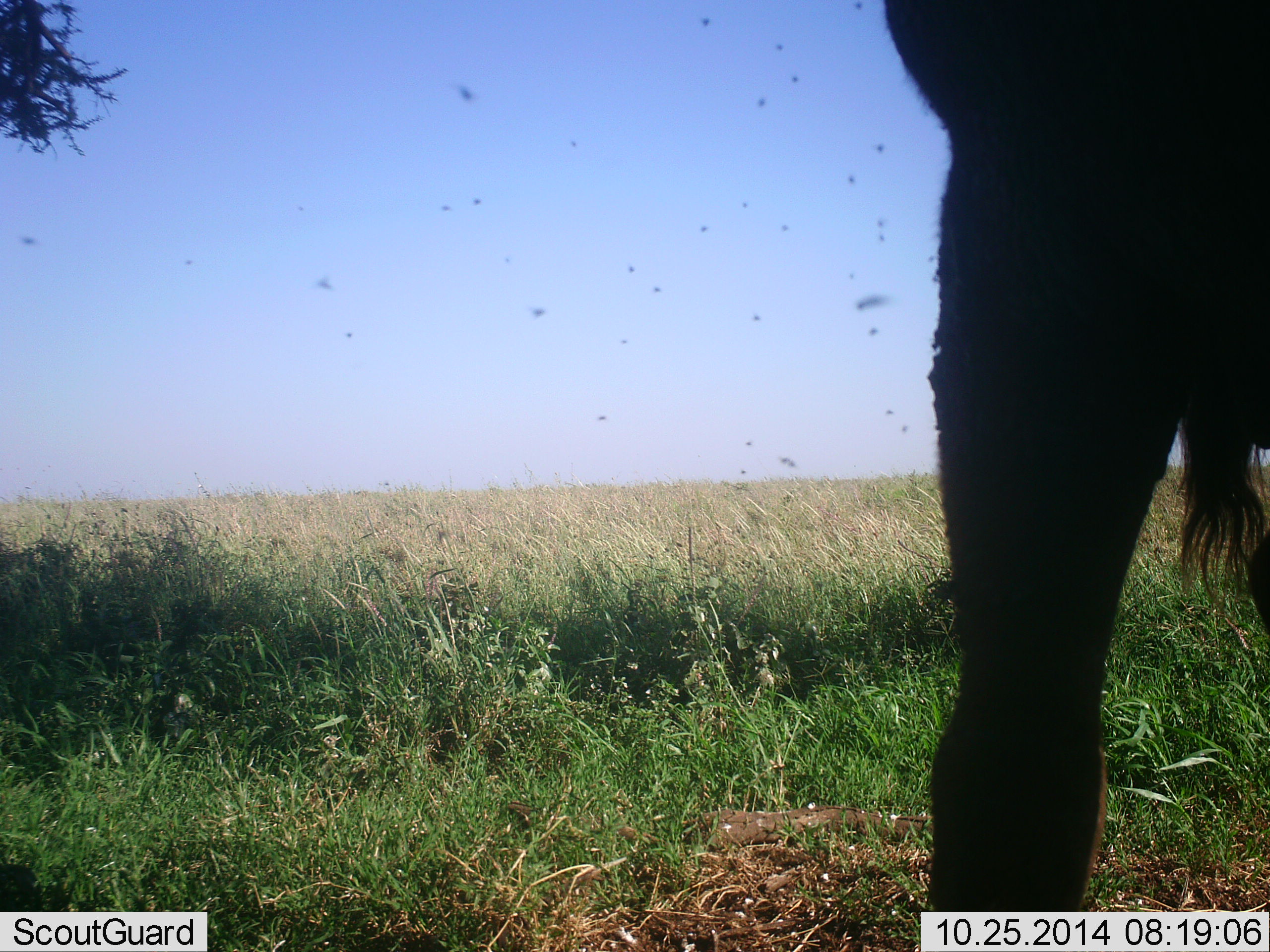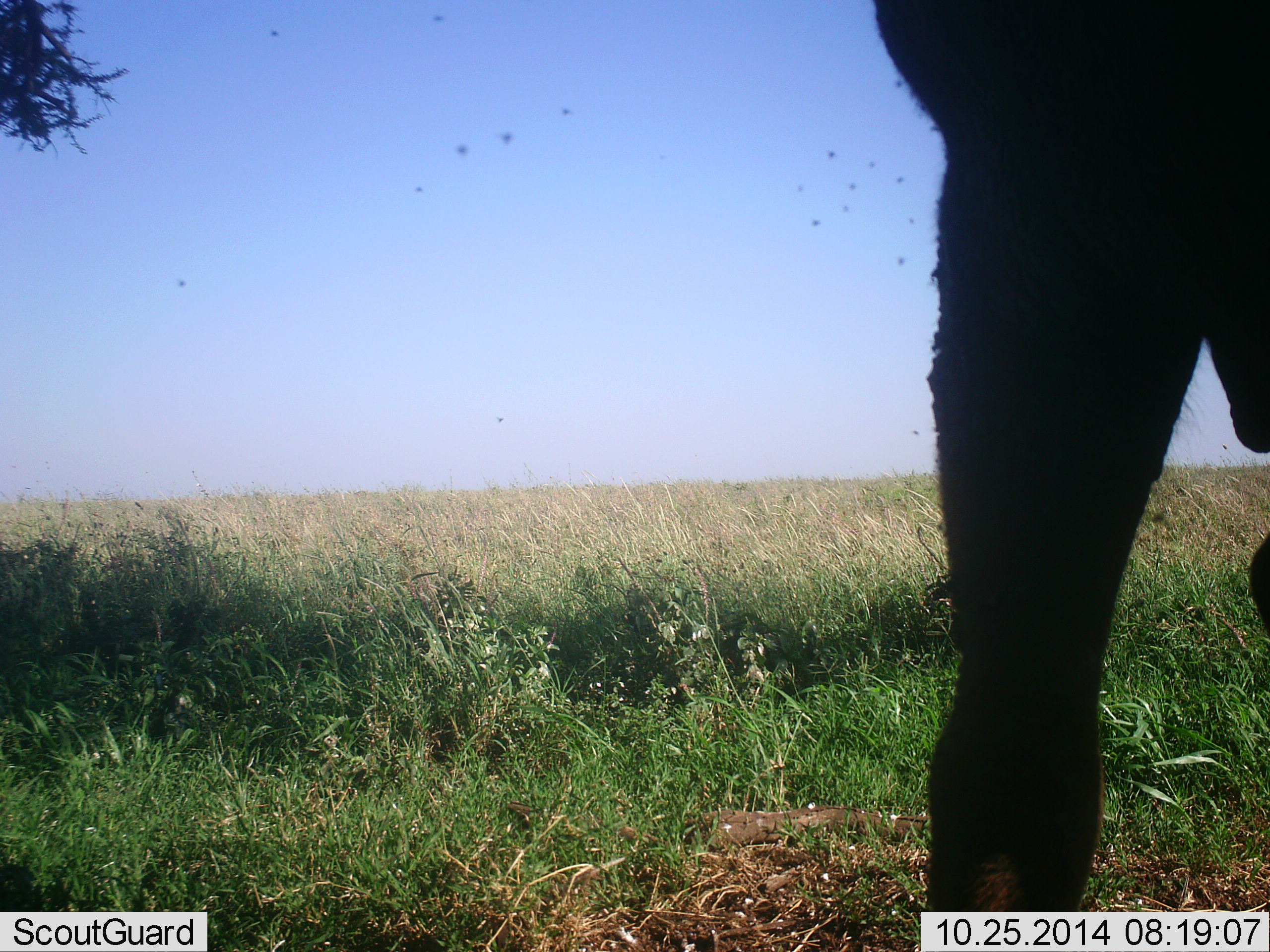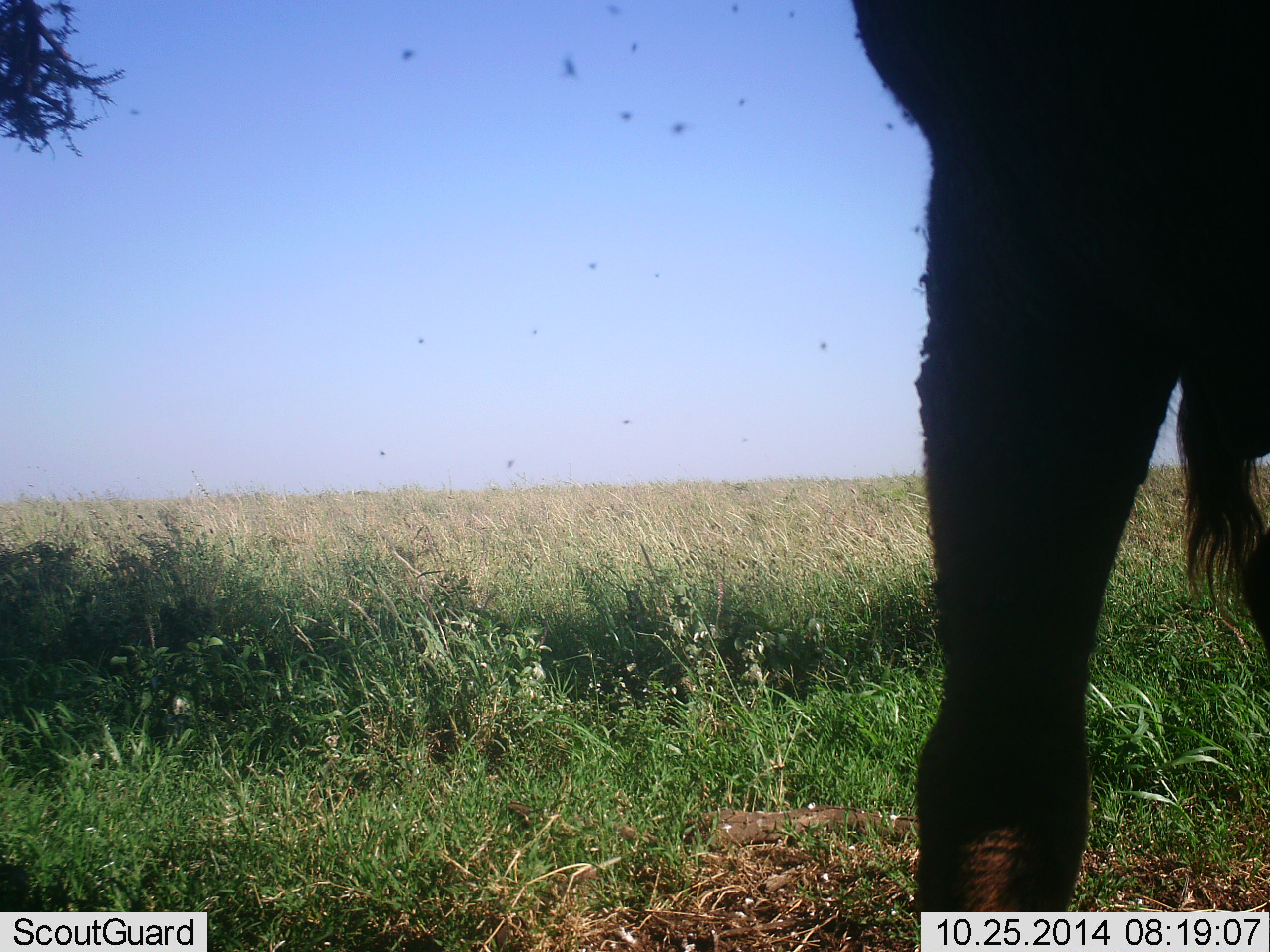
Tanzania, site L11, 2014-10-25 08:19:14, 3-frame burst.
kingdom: Animalia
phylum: Chordata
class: Mammalia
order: Artiodactyla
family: Bovidae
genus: Connochaetes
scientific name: Connochaetes taurinus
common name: blue wildebeest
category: wildebeest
Wildebeest (blue wildebeest) (Connochaetes taurinus), count 1. Behavior (volunteer vote fractions): standing 83%, resting 17%, moving 0%, interacting 0%. Young present (vote fraction): 0%. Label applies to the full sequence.